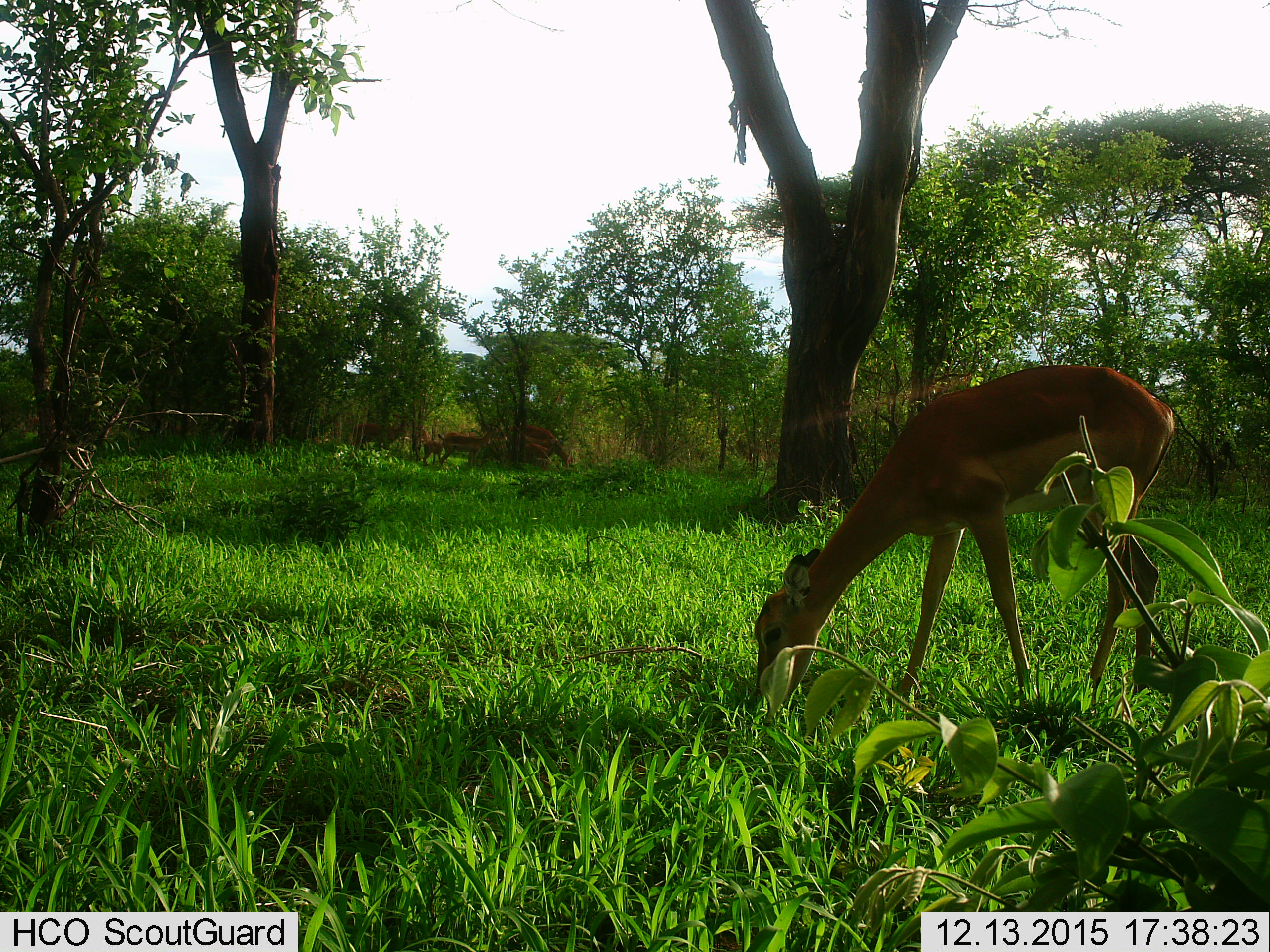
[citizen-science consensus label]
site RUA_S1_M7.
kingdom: Animalia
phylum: Chordata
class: Mammalia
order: Artiodactyla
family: Bovidae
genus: Aepyceros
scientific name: Aepyceros melampus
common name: impala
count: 3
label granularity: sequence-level